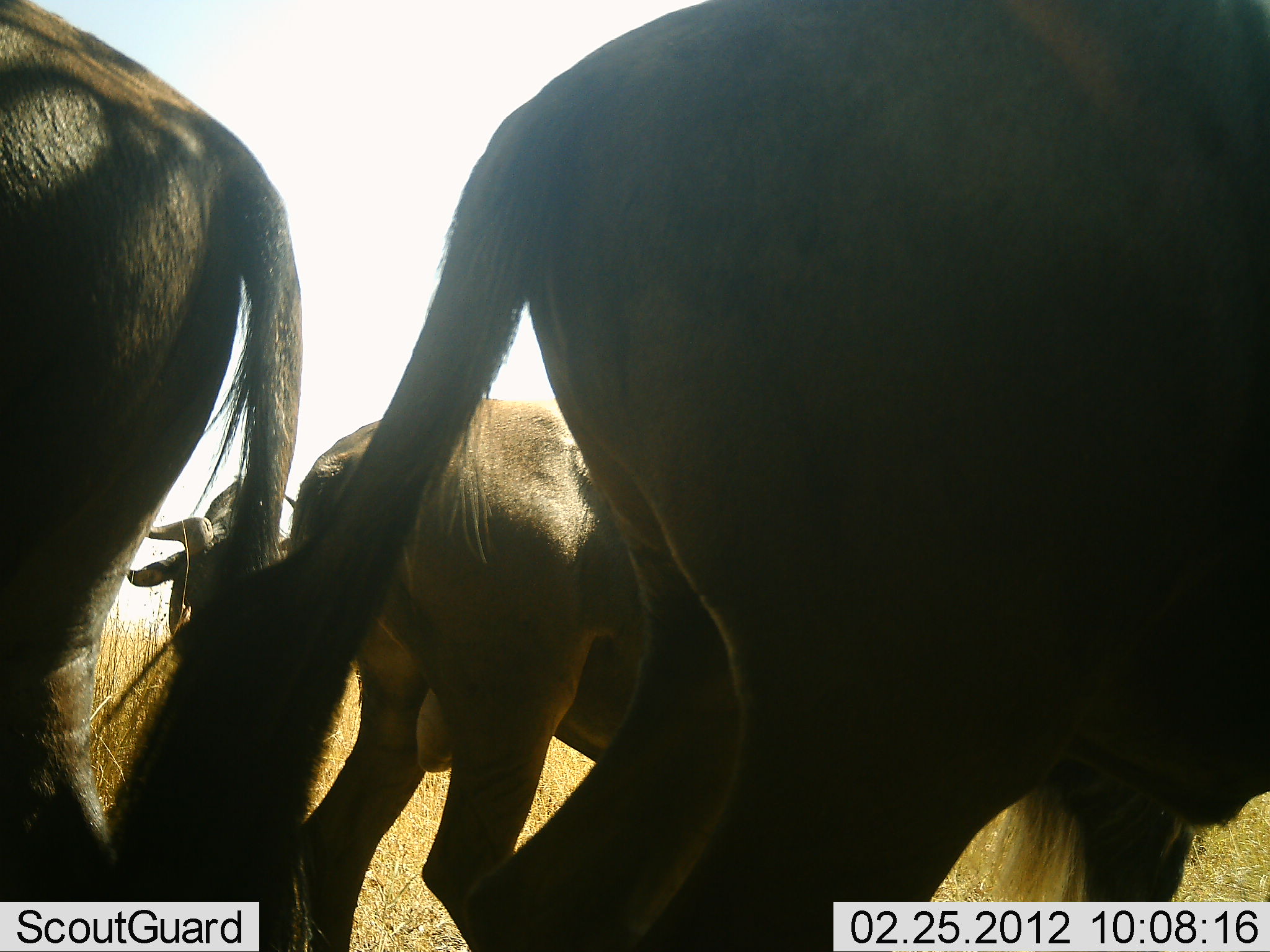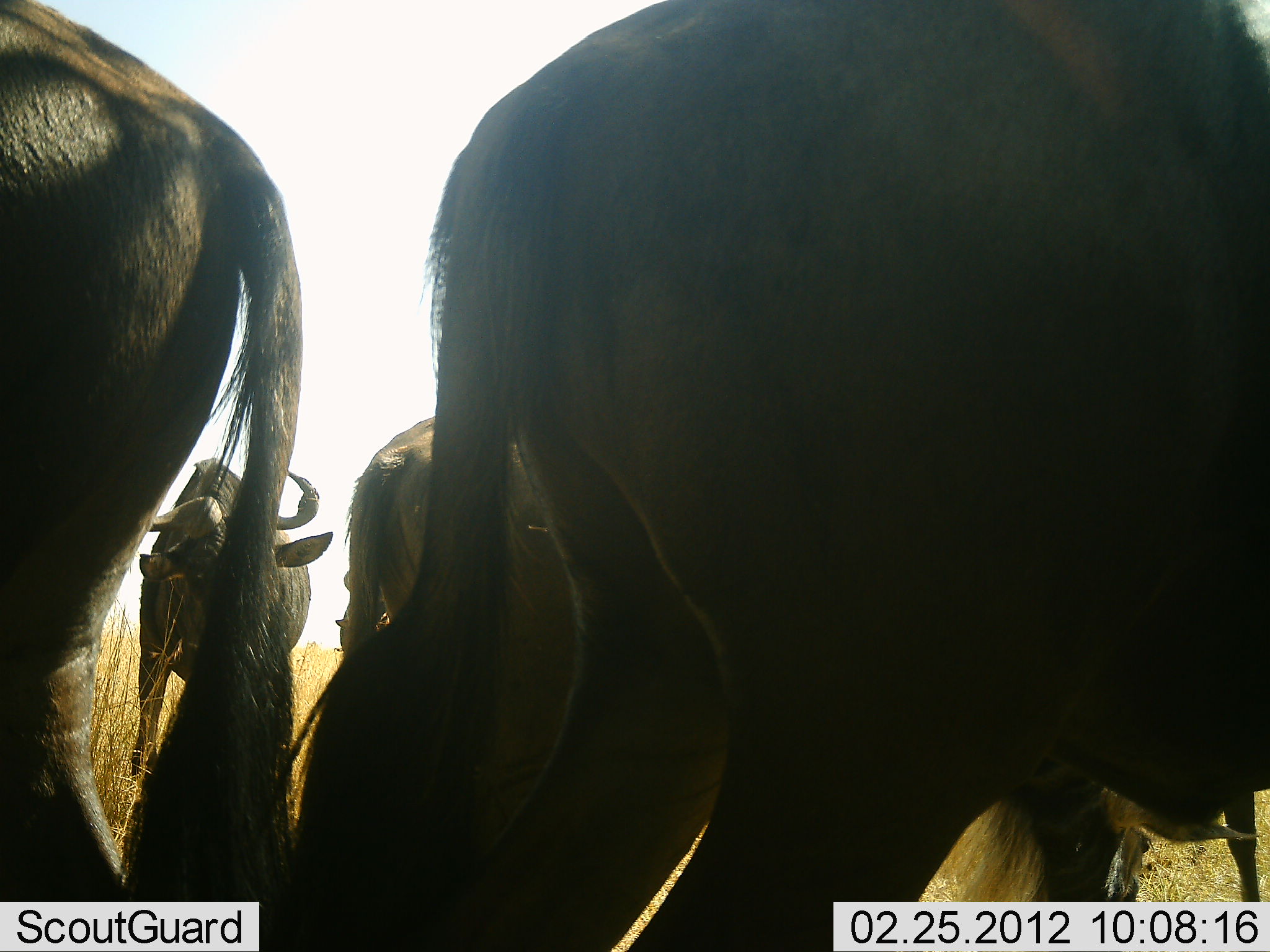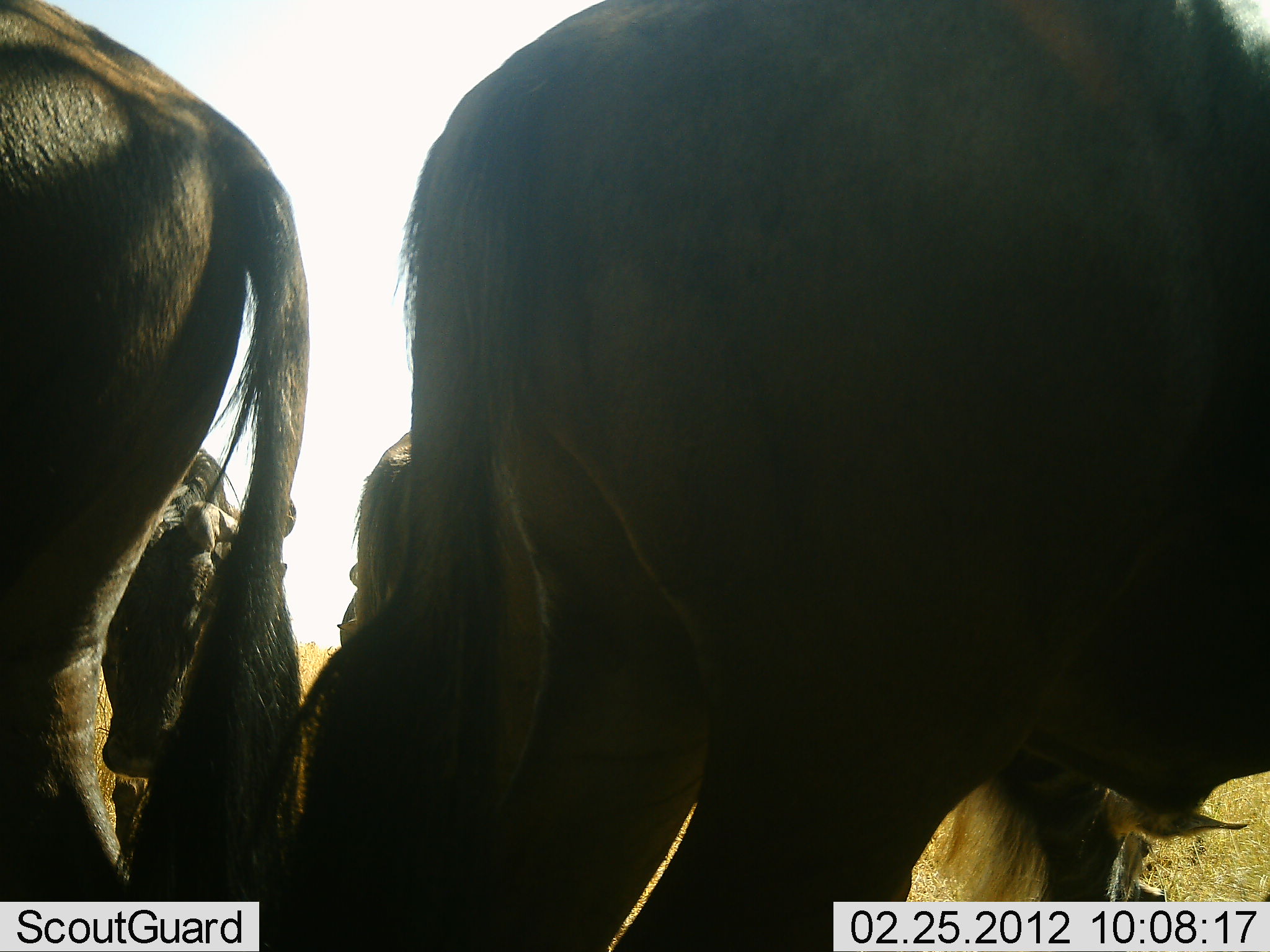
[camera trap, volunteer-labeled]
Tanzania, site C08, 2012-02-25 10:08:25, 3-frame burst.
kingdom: Animalia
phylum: Chordata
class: Mammalia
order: Artiodactyla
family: Bovidae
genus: Connochaetes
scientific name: Connochaetes taurinus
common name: blue wildebeest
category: wildebeest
Wildebeest (blue wildebeest) (Connochaetes taurinus), count 4. Behavior (volunteer vote fractions): standing 83%, resting 8%, moving 17%, interacting 0%. Young present (vote fraction): 0%. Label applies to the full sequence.